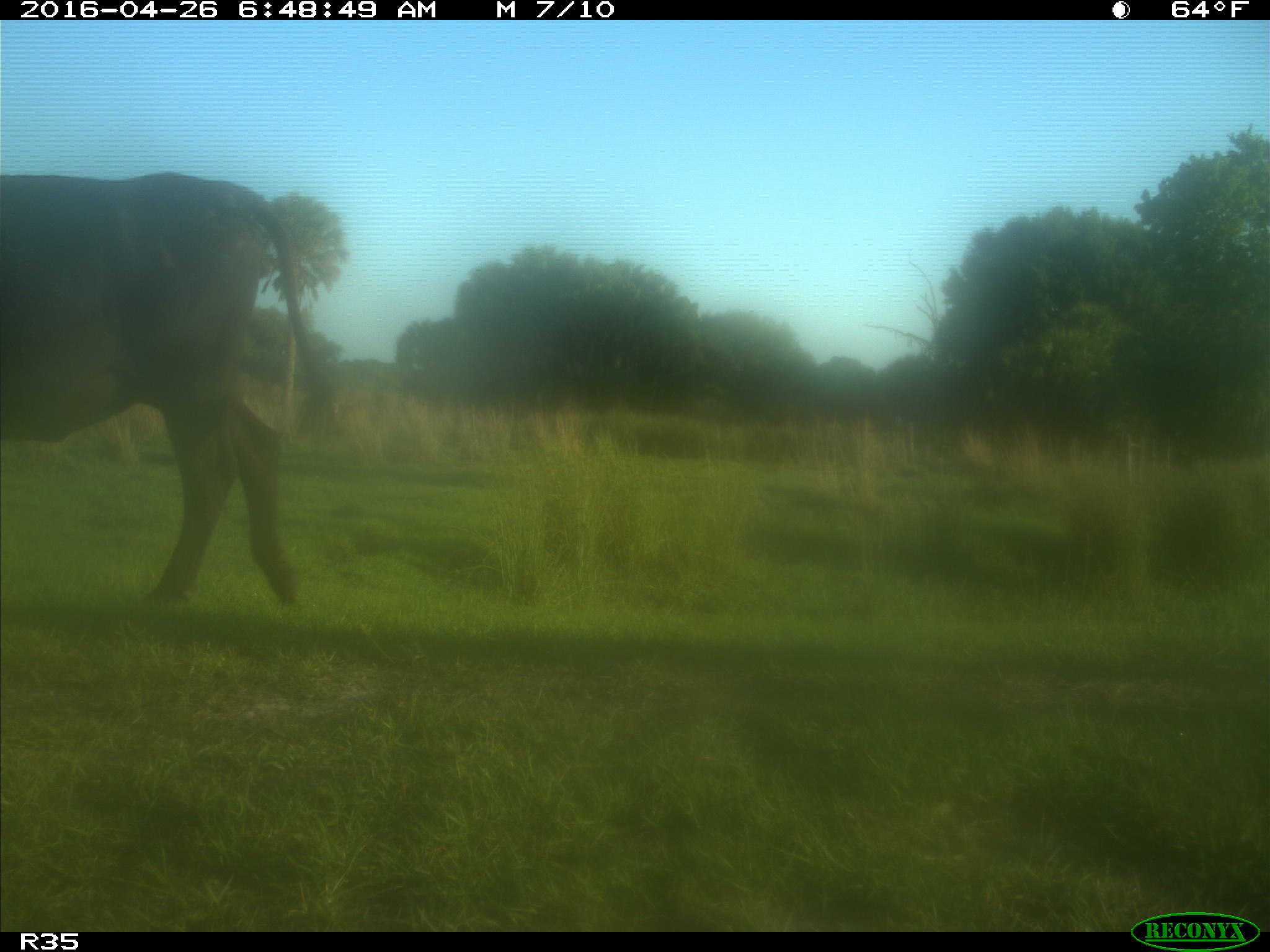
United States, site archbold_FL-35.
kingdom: Animalia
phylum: Chordata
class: Mammalia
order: Artiodactyla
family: Bovidae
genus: Bos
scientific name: Bos taurus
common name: domestic cow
Bos taurus (domestic cow).